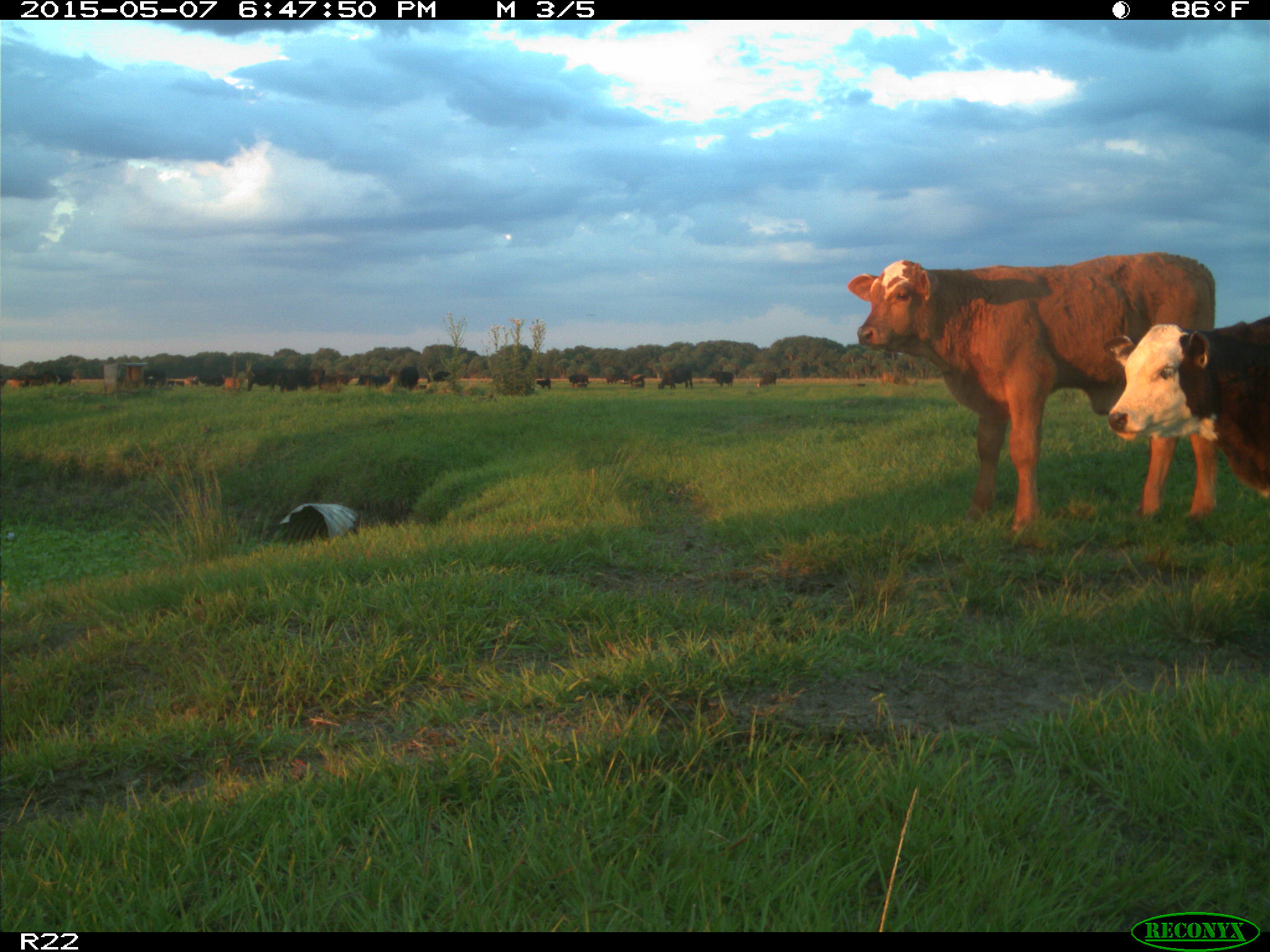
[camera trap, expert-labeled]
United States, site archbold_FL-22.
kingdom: Animalia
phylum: Chordata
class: Mammalia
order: Artiodactyla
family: Bovidae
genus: Bos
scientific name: Bos taurus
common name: domestic cow